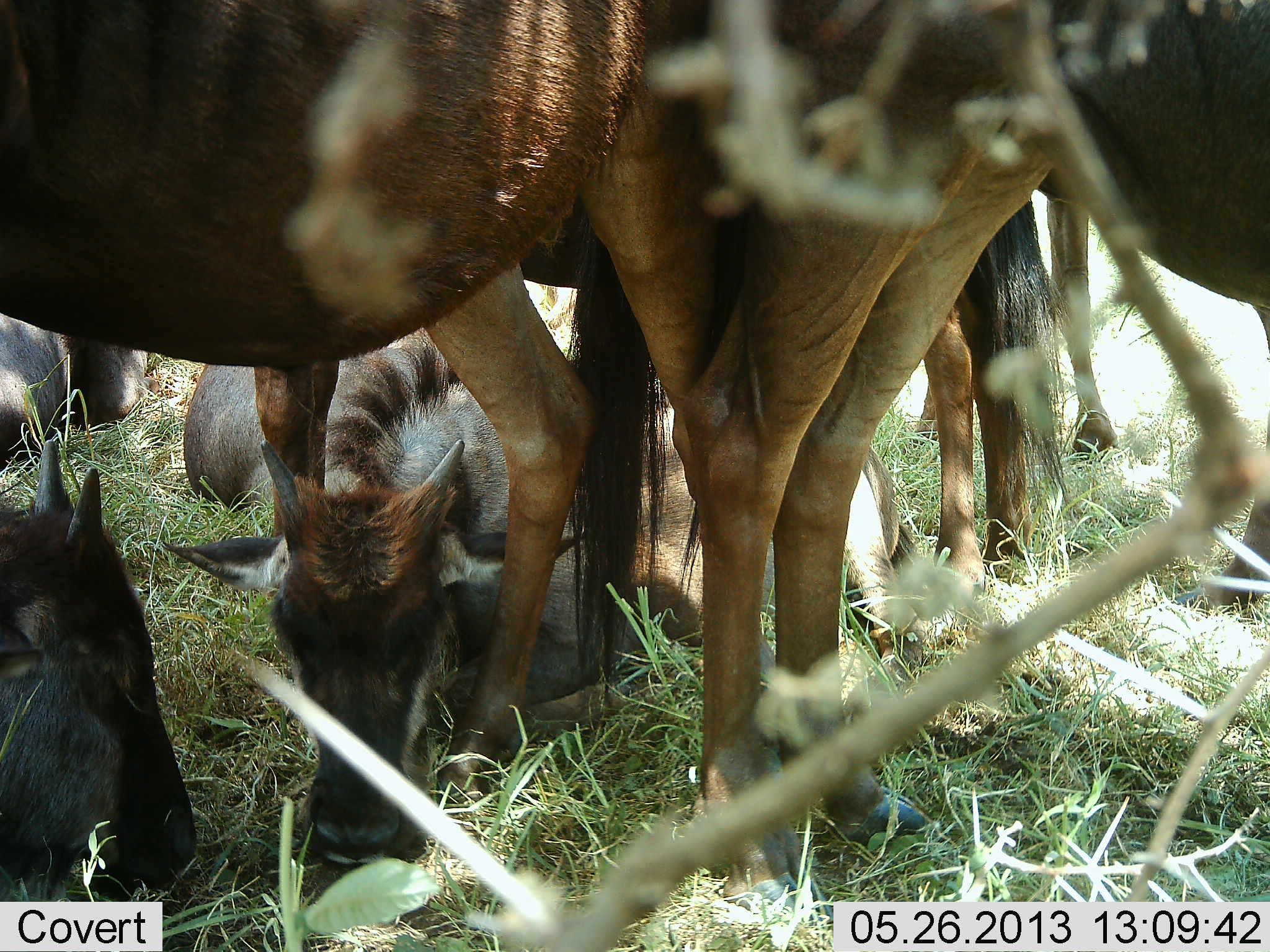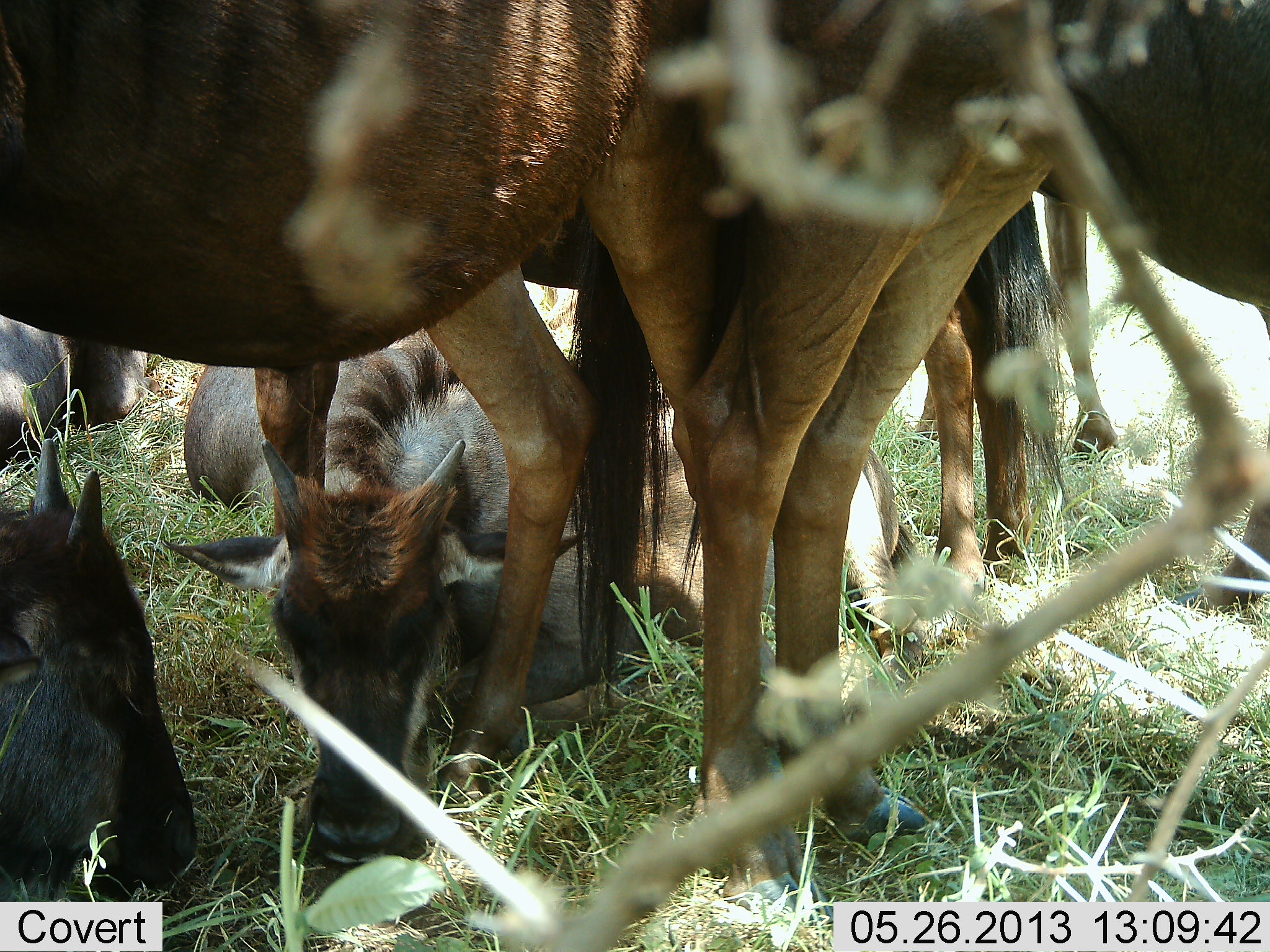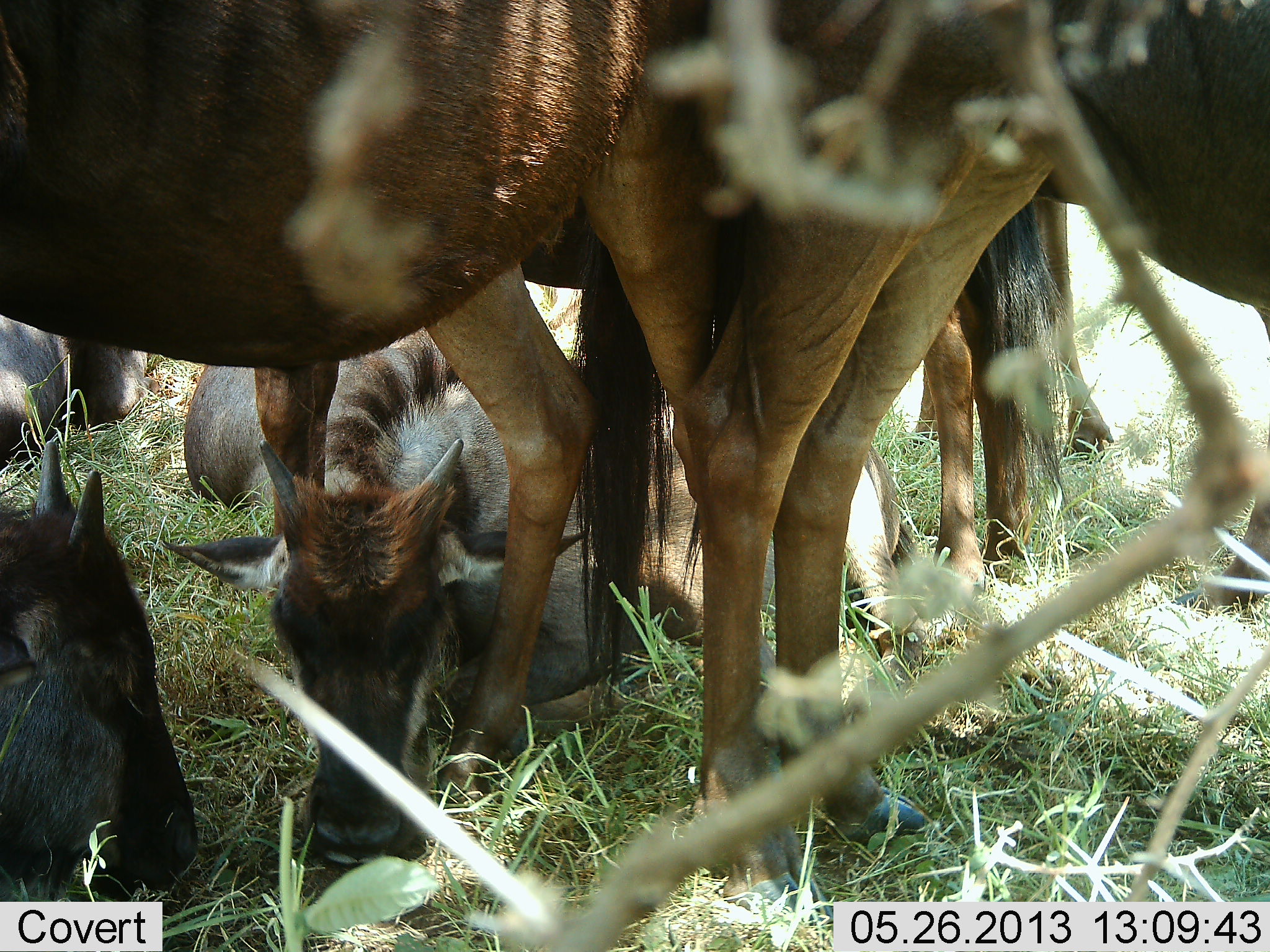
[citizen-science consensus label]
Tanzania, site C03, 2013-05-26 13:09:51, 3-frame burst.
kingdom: Animalia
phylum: Chordata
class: Mammalia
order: Artiodactyla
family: Bovidae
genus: Connochaetes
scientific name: Connochaetes taurinus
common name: blue wildebeest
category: wildebeest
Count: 7.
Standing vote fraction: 70%.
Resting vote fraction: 90%.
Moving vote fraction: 20%.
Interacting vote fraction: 20%.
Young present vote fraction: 50%.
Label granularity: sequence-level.